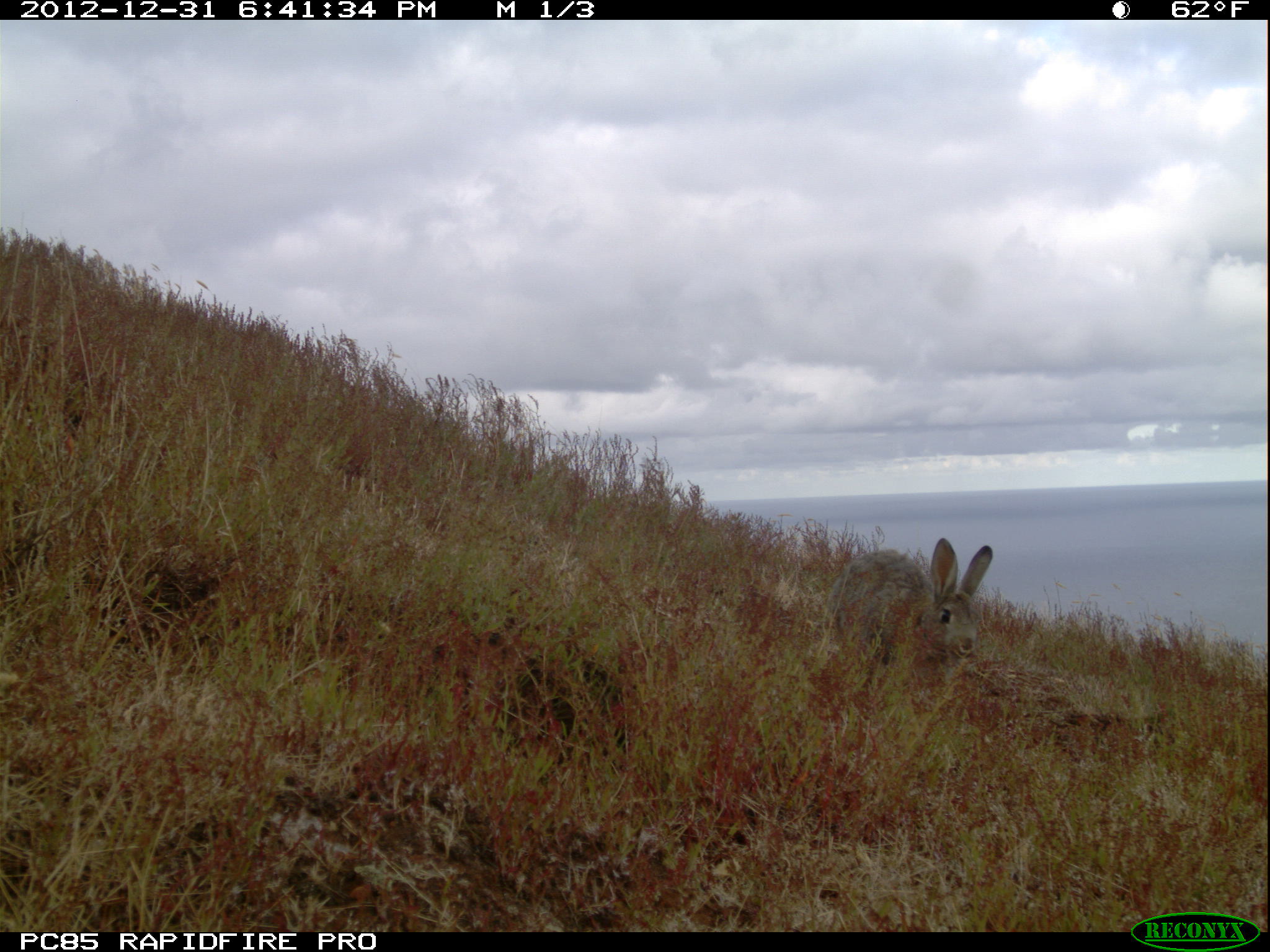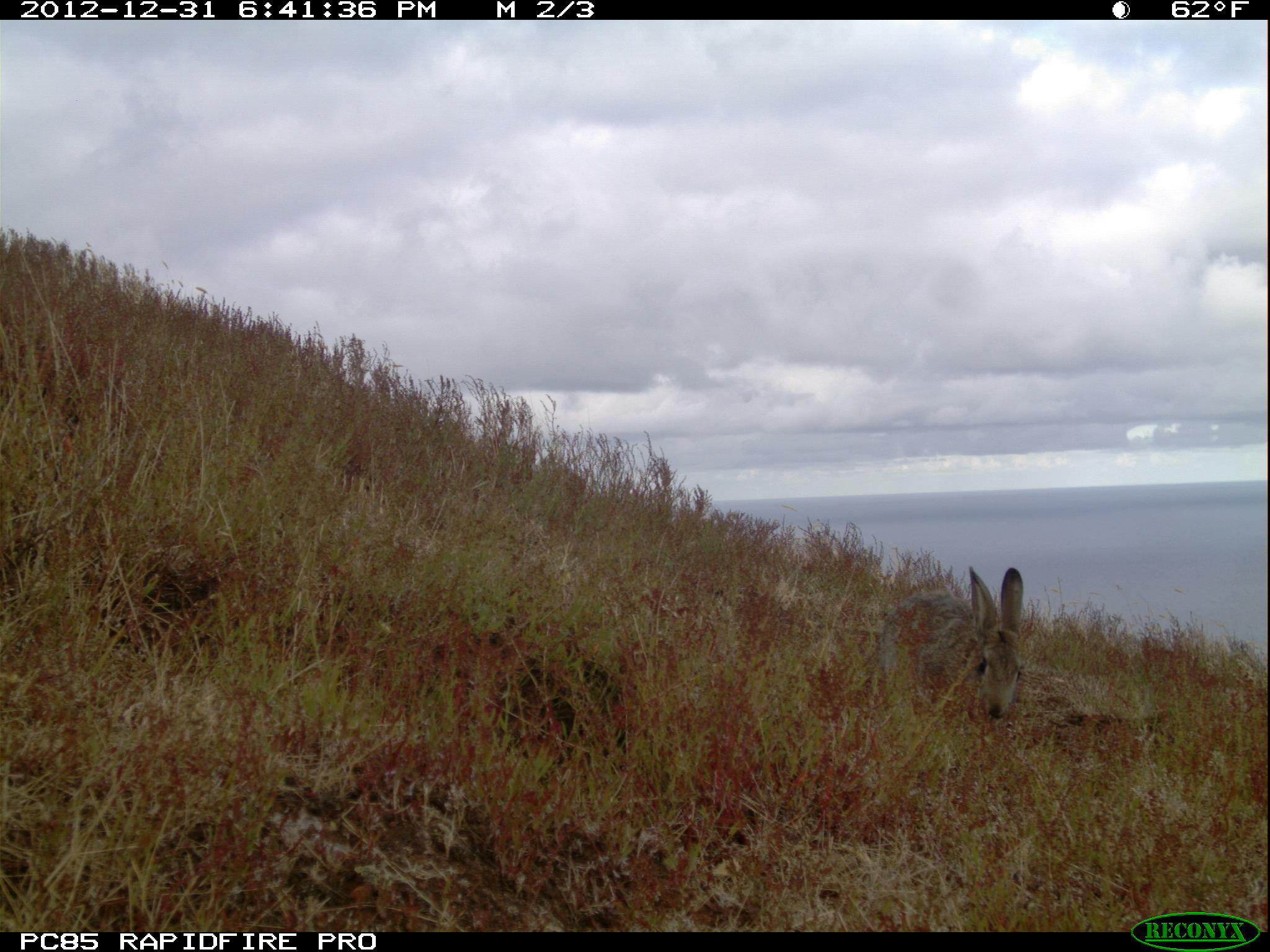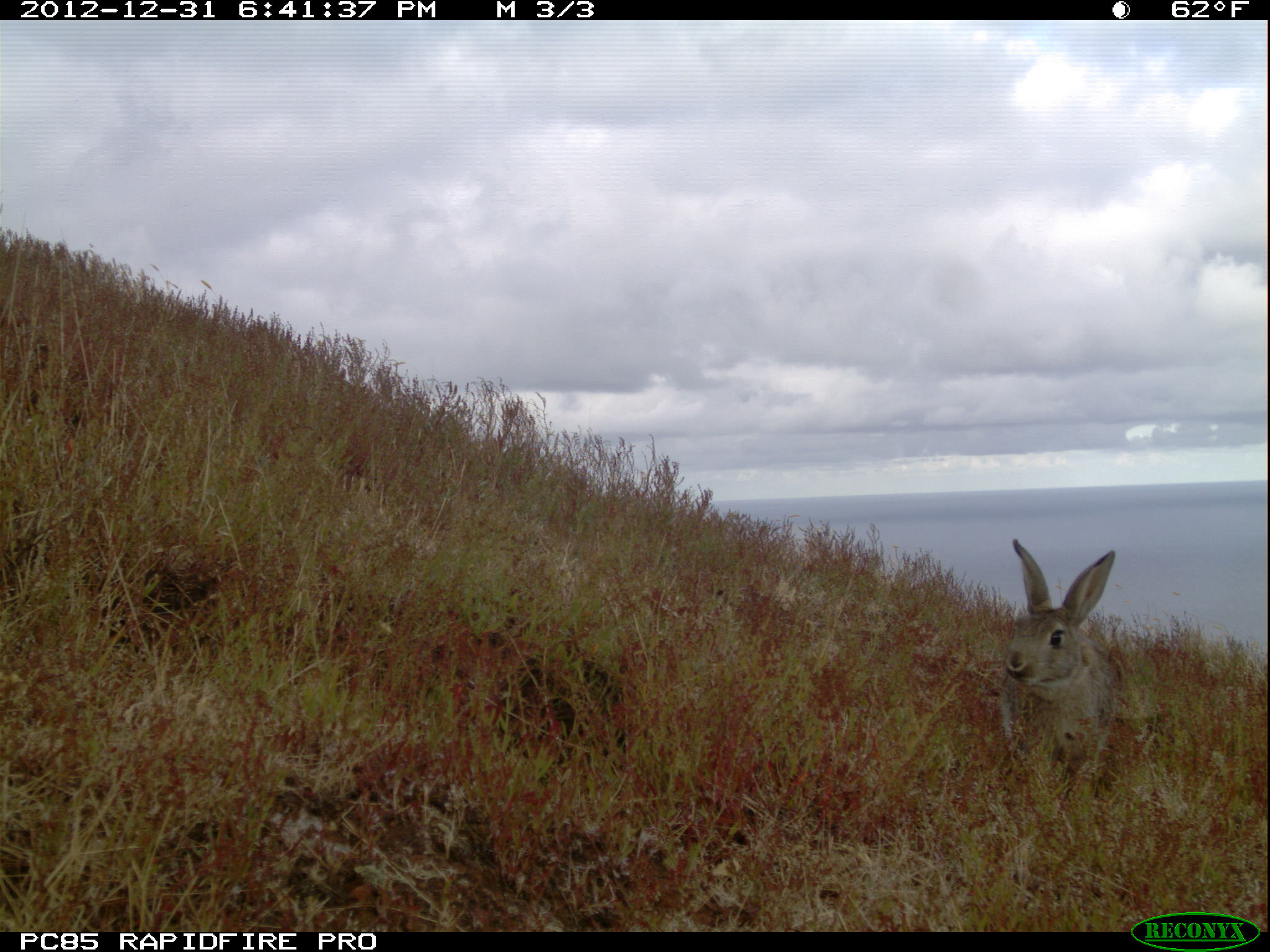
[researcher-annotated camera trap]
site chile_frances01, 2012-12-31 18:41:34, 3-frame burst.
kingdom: Animalia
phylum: Chordata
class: Mammalia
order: Lagomorpha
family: Leporidae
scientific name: Leporidae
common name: rabbits and hares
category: rabbit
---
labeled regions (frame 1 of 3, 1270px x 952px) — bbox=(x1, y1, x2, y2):
rabbit: bbox=(825, 537, 996, 700)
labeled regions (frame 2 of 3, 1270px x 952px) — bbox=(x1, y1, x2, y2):
rabbit: bbox=(870, 565, 1040, 738)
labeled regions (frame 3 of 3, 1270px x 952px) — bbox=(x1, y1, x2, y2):
rabbit: bbox=(997, 539, 1121, 780)